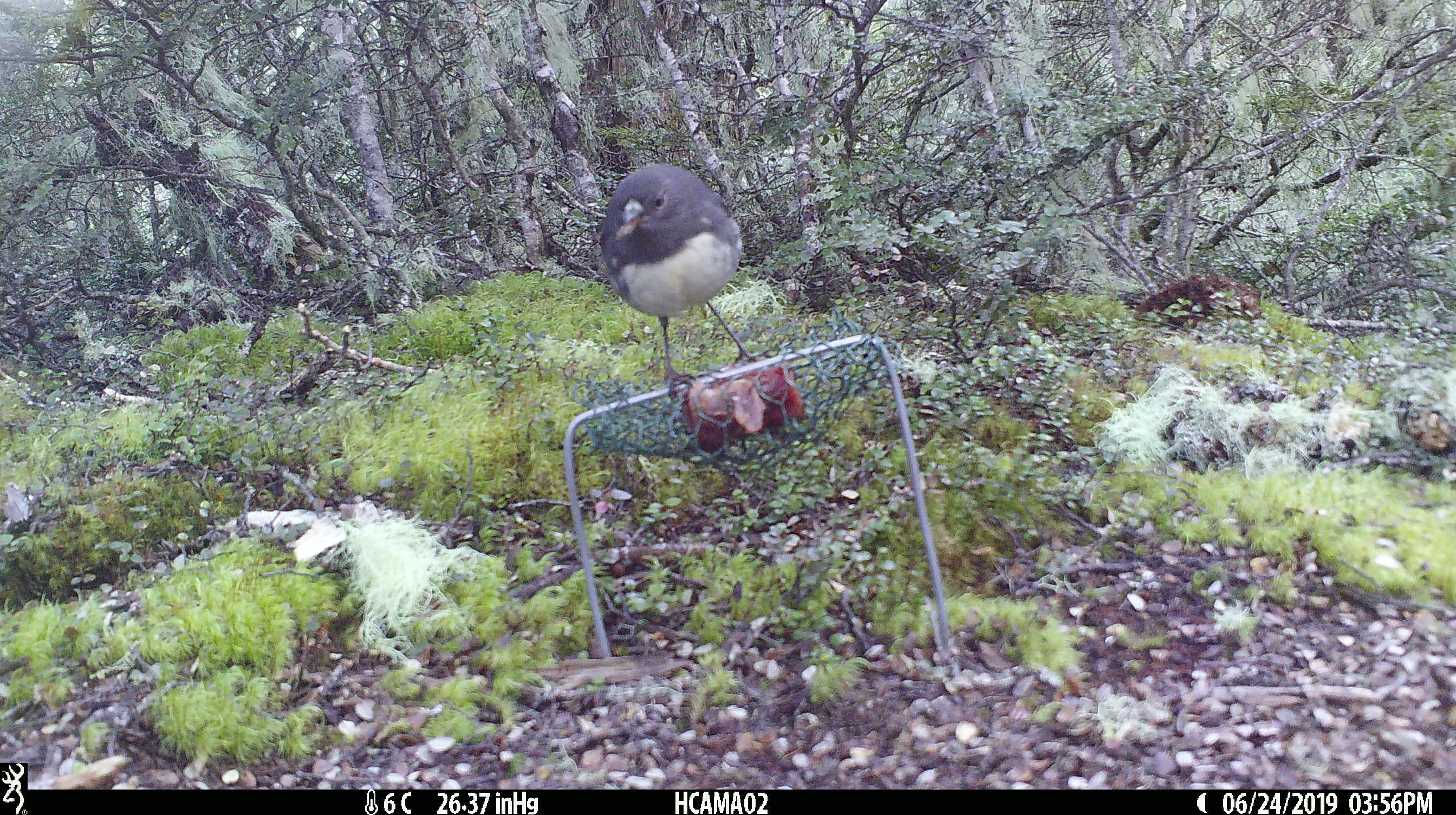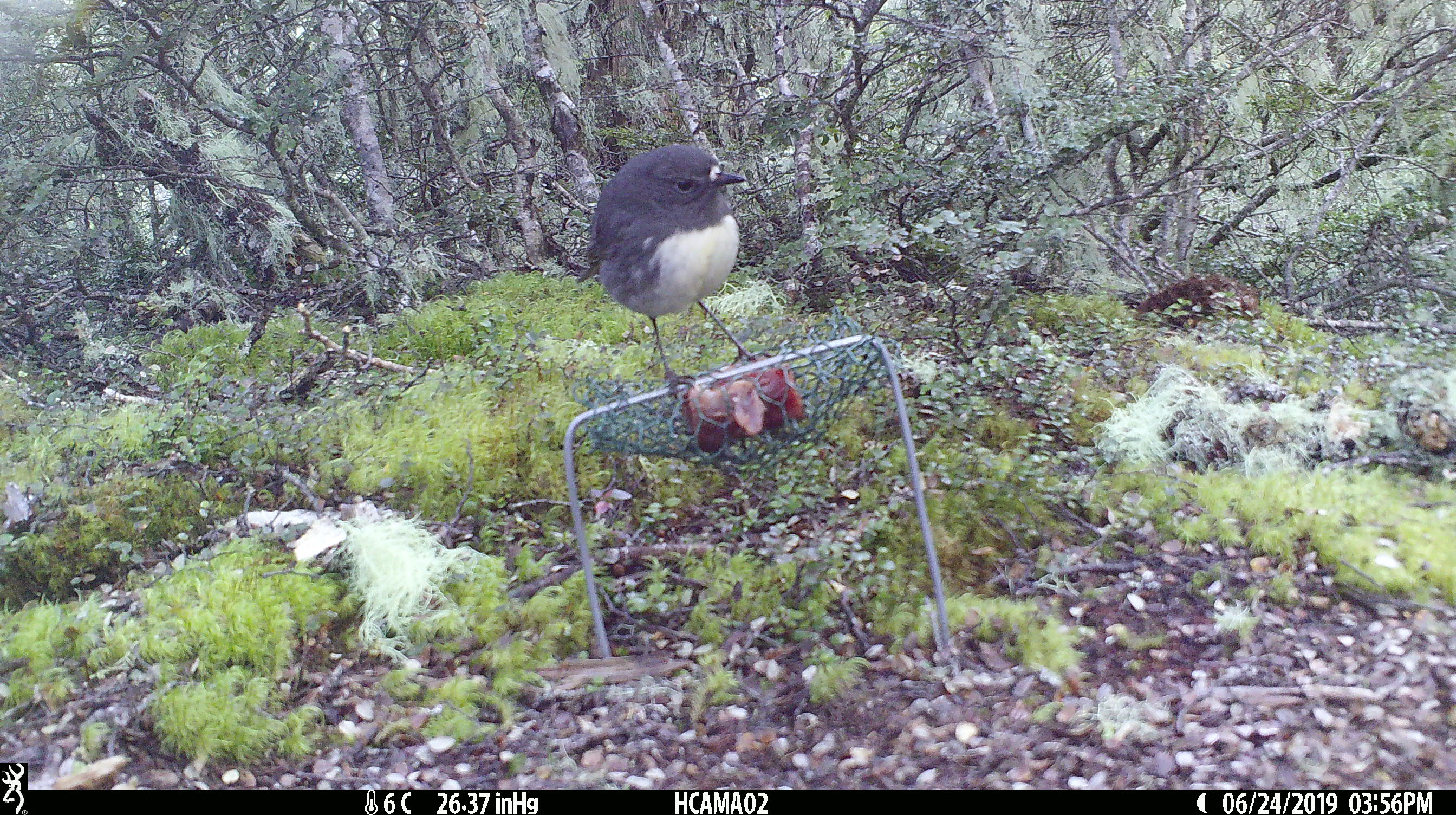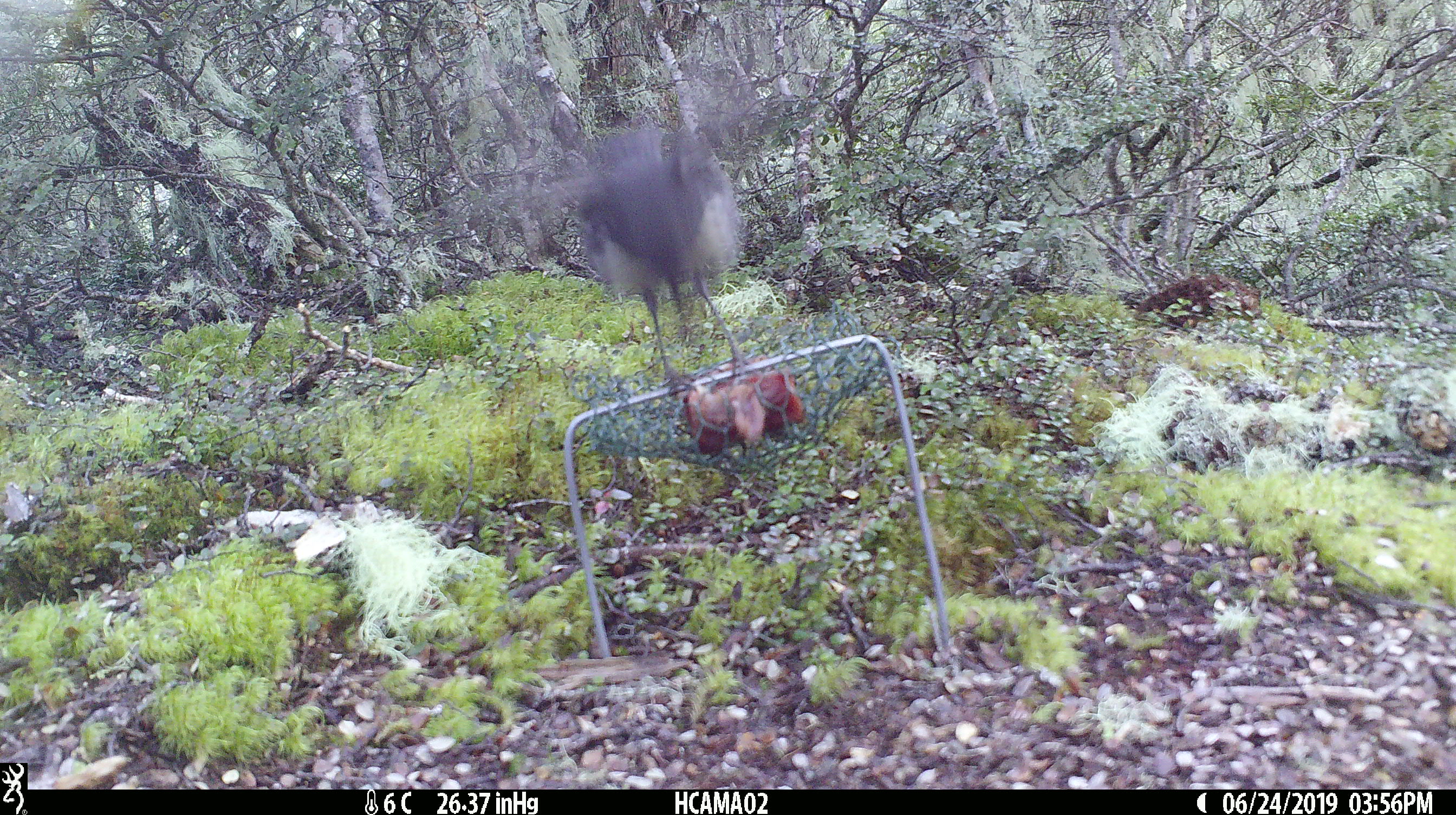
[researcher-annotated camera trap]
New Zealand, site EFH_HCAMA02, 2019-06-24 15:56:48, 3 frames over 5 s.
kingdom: Animalia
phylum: Chordata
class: Aves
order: Passeriformes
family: Petroicidae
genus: Petroica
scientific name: Petroica australis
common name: new zealand robin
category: robin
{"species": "robin (new zealand robin) (Petroica australis)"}